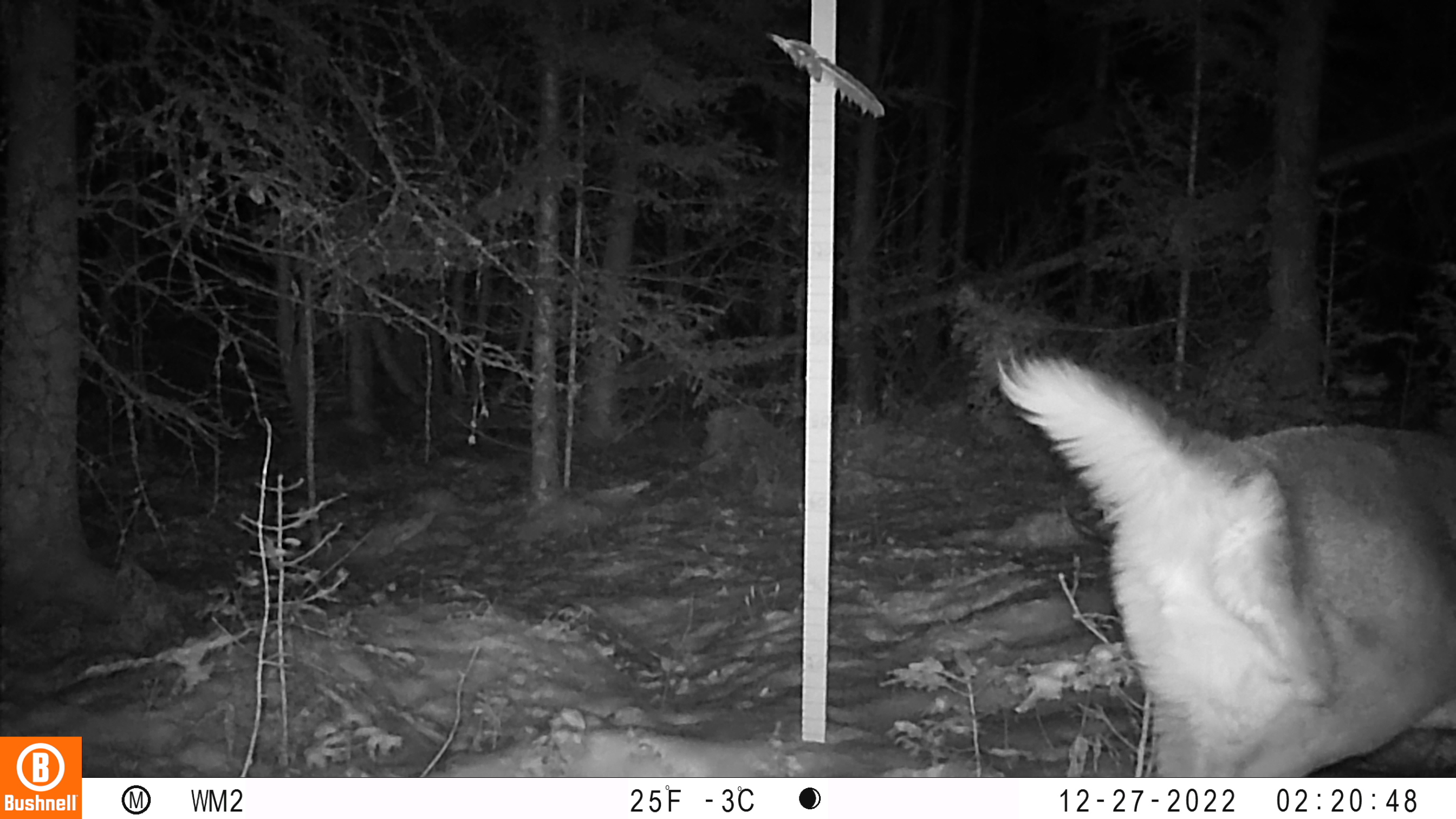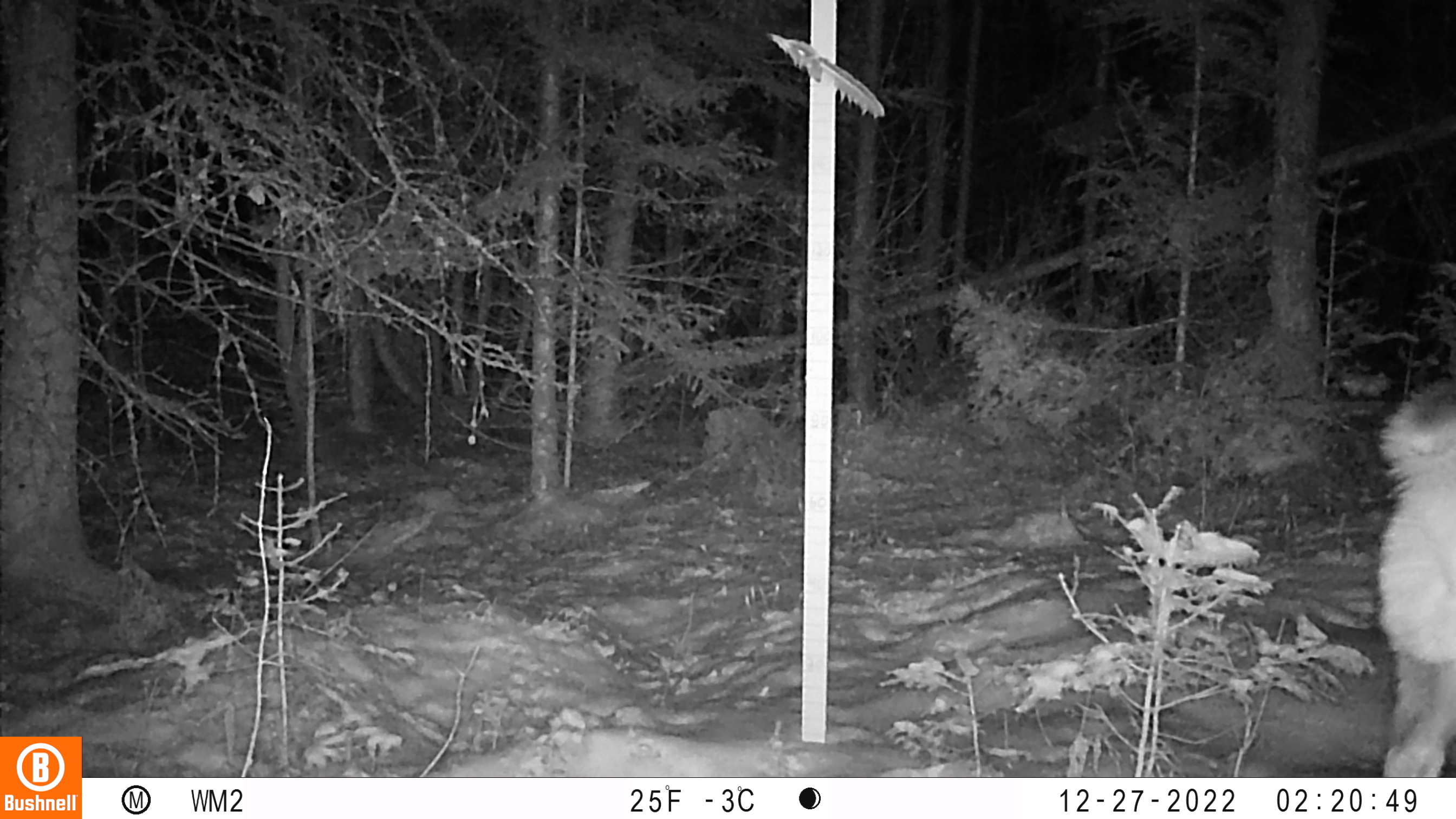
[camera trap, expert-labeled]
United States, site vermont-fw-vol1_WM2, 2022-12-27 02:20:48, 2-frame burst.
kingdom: Animalia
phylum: Chordata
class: Mammalia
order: Artiodactyla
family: Cervidae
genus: Odocoileus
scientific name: Odocoileus virginianus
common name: white-tailed deer